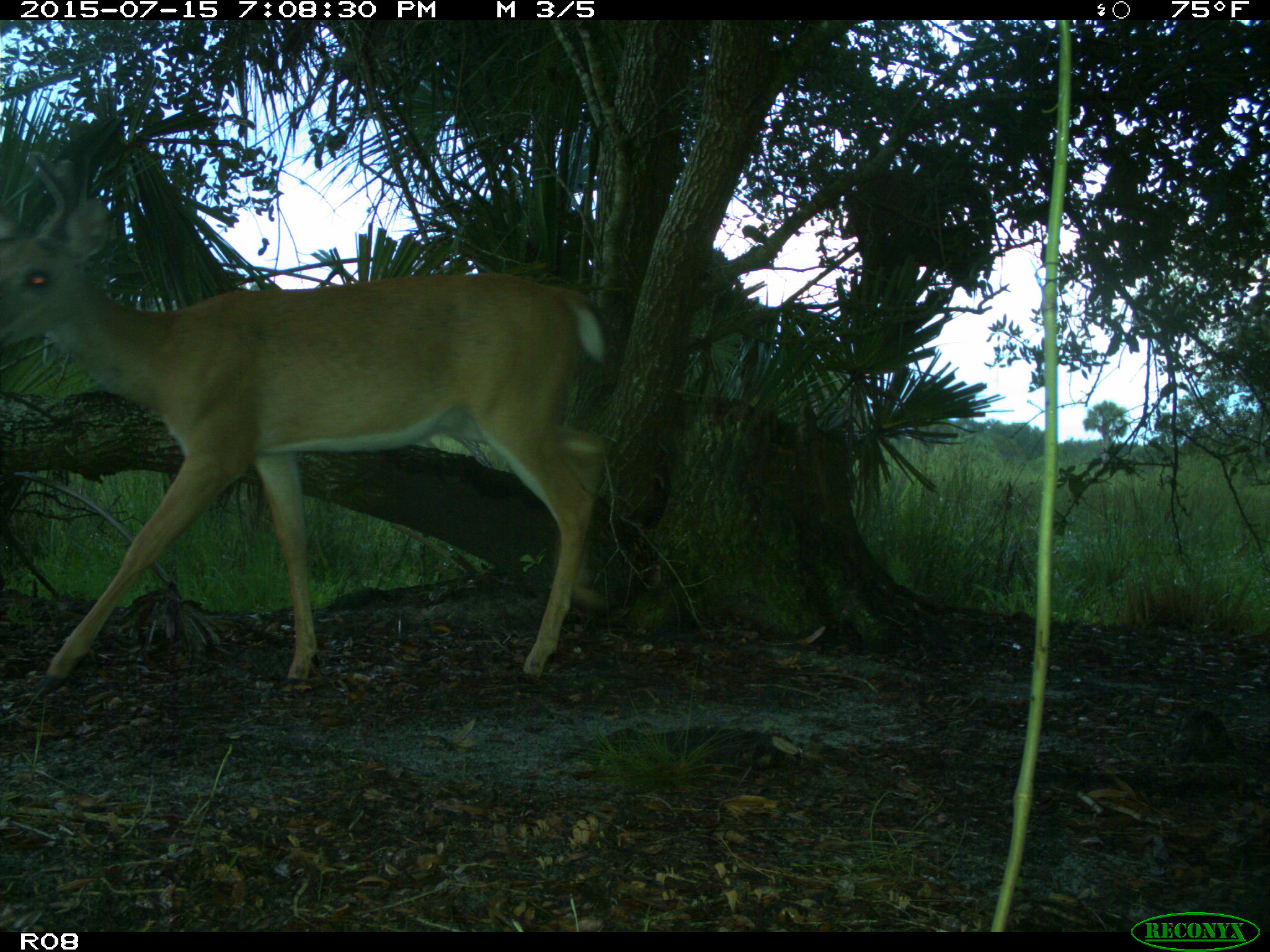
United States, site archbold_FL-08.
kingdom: Animalia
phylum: Chordata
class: Mammalia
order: Artiodactyla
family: Cervidae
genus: Odocoileus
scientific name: Odocoileus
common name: deer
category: unidentified deer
Unidentified deer (deer) (Odocoileus).